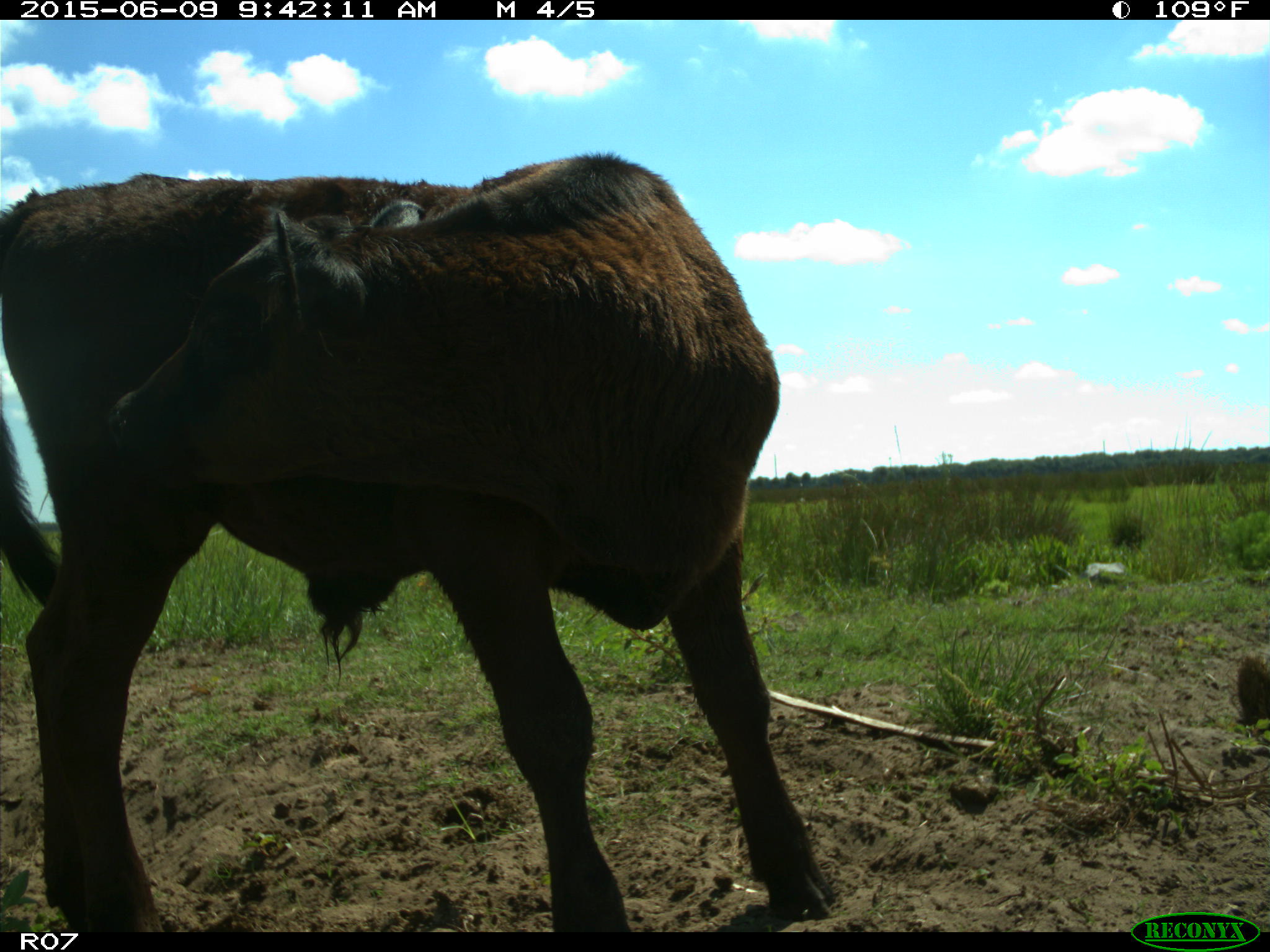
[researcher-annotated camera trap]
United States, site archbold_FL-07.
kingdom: Animalia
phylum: Chordata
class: Mammalia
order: Artiodactyla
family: Bovidae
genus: Bos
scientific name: Bos taurus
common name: domestic cow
Bos taurus (domestic cow).